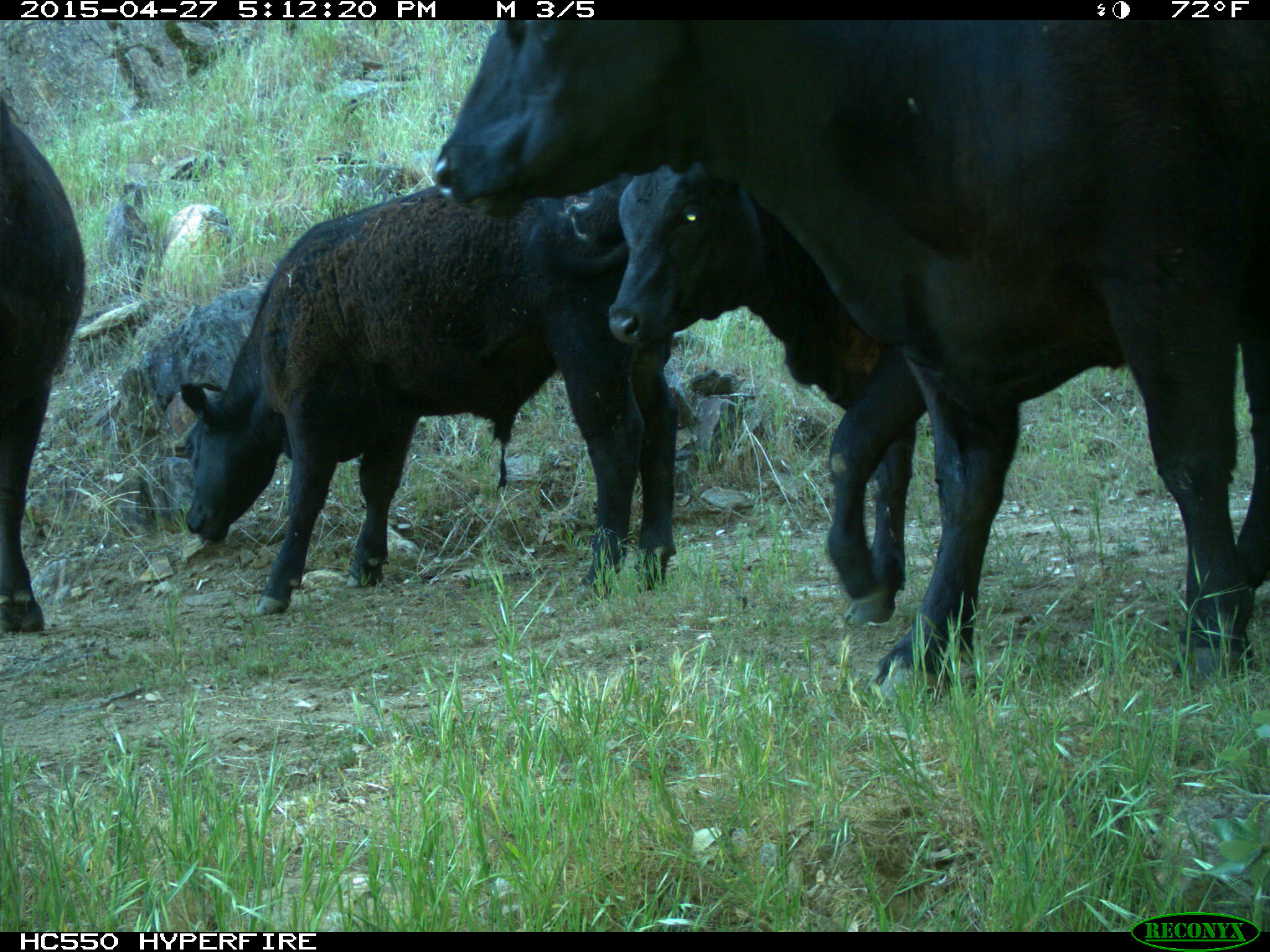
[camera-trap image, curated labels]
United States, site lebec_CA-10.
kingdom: Animalia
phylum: Chordata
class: Mammalia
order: Artiodactyla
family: Bovidae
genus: Bos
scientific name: Bos taurus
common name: domestic cow